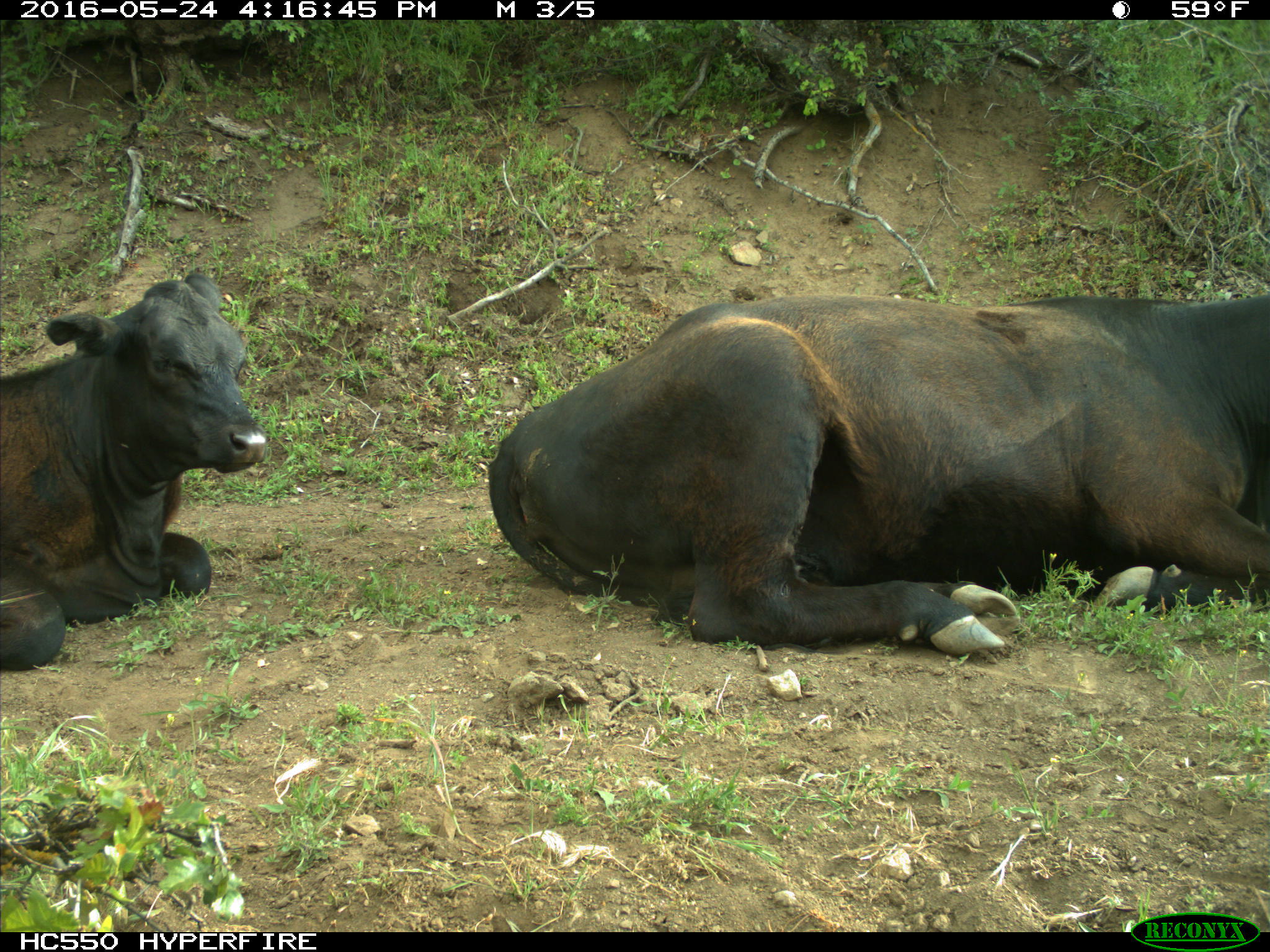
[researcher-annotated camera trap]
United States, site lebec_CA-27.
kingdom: Animalia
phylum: Chordata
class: Mammalia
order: Artiodactyla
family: Bovidae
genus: Bos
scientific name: Bos taurus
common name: domestic cow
Bos taurus (domestic cow).